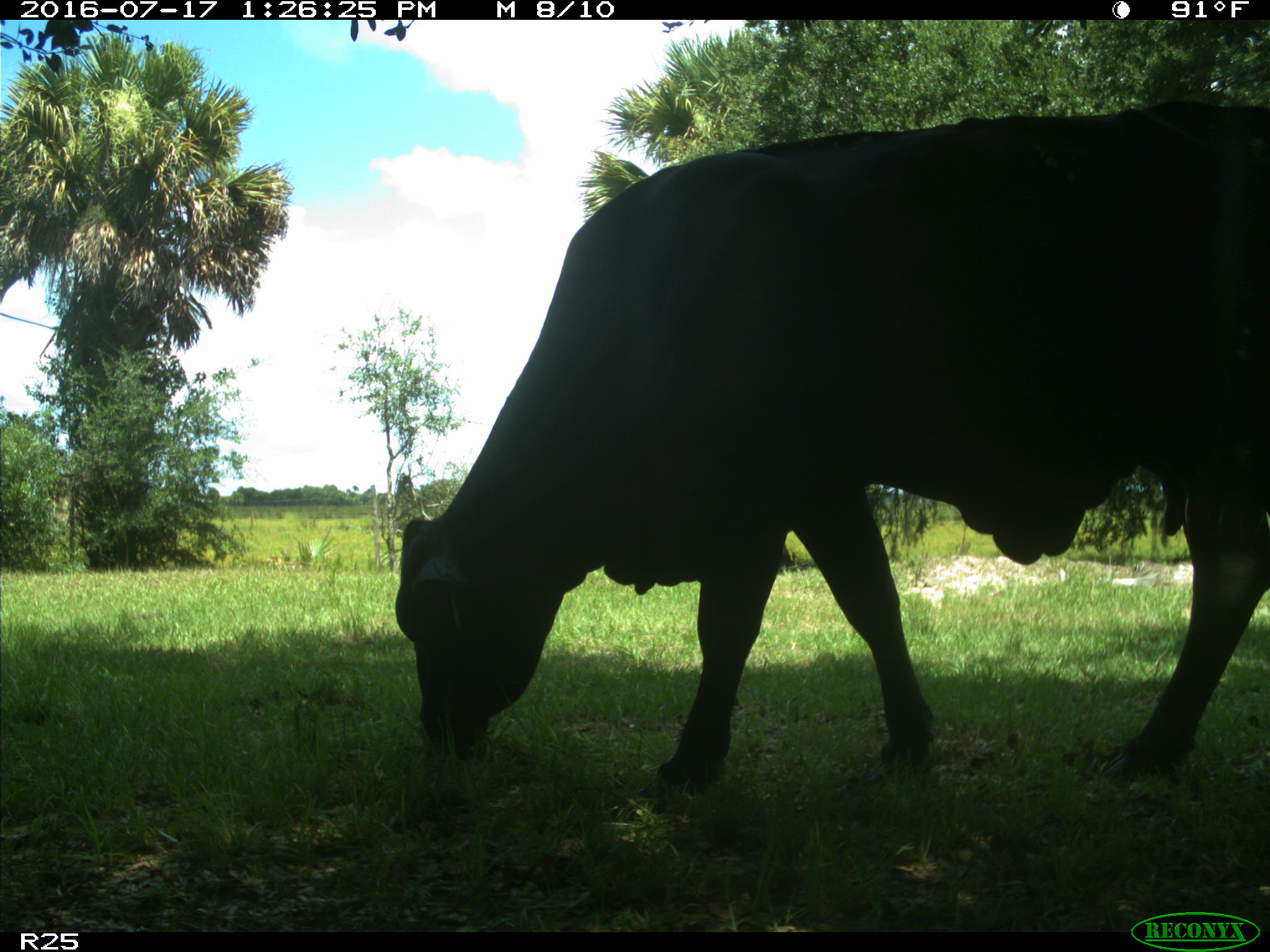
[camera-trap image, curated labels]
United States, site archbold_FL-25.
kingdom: Animalia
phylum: Chordata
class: Mammalia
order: Artiodactyla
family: Bovidae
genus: Bos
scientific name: Bos taurus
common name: domestic cow